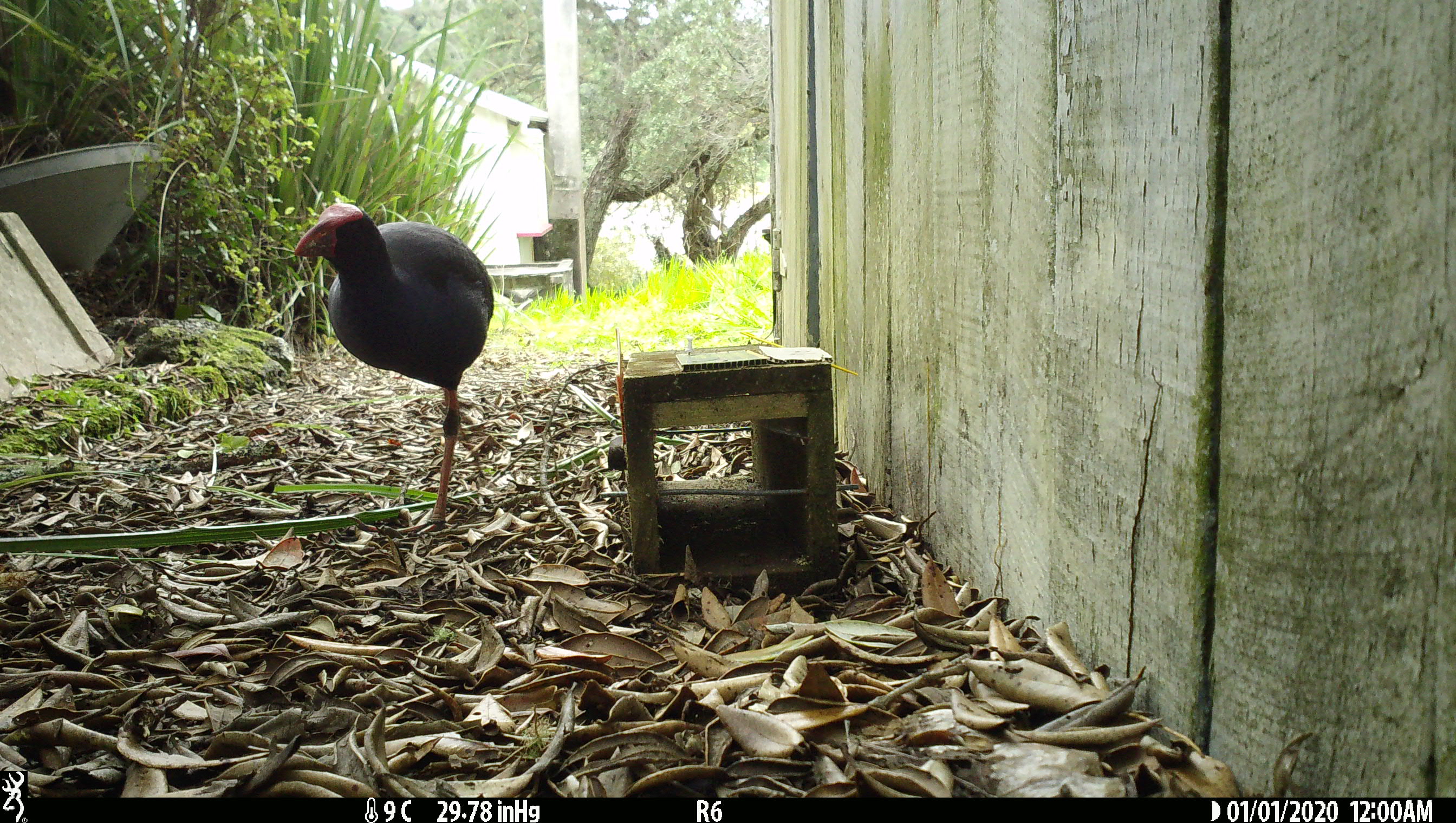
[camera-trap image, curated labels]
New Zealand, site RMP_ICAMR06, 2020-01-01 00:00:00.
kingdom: Animalia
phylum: Chordata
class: Aves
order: Gruiformes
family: Rallidae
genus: Porphyrio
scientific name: Porphyrio melanotus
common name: australasian swamphen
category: pukeko